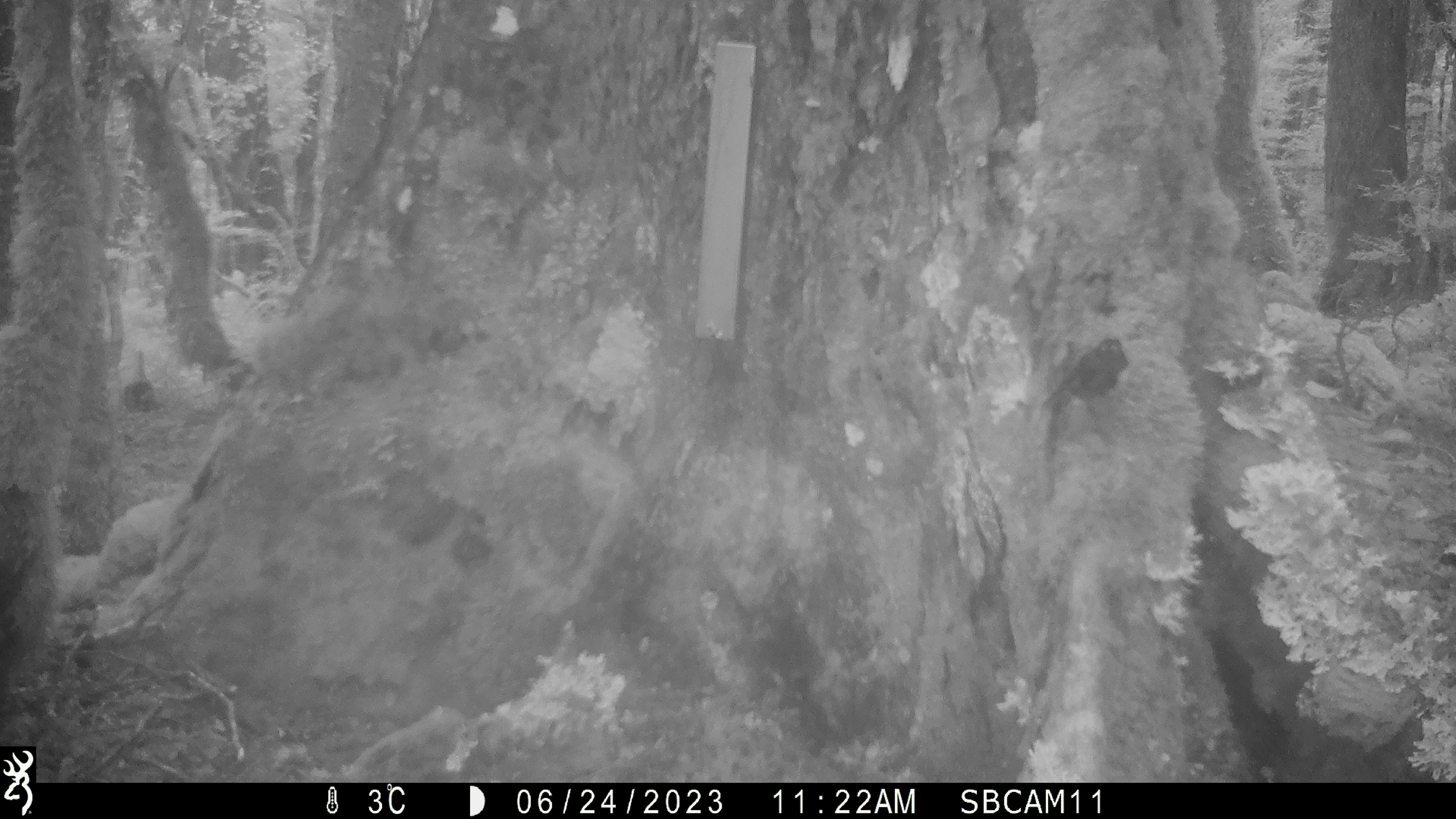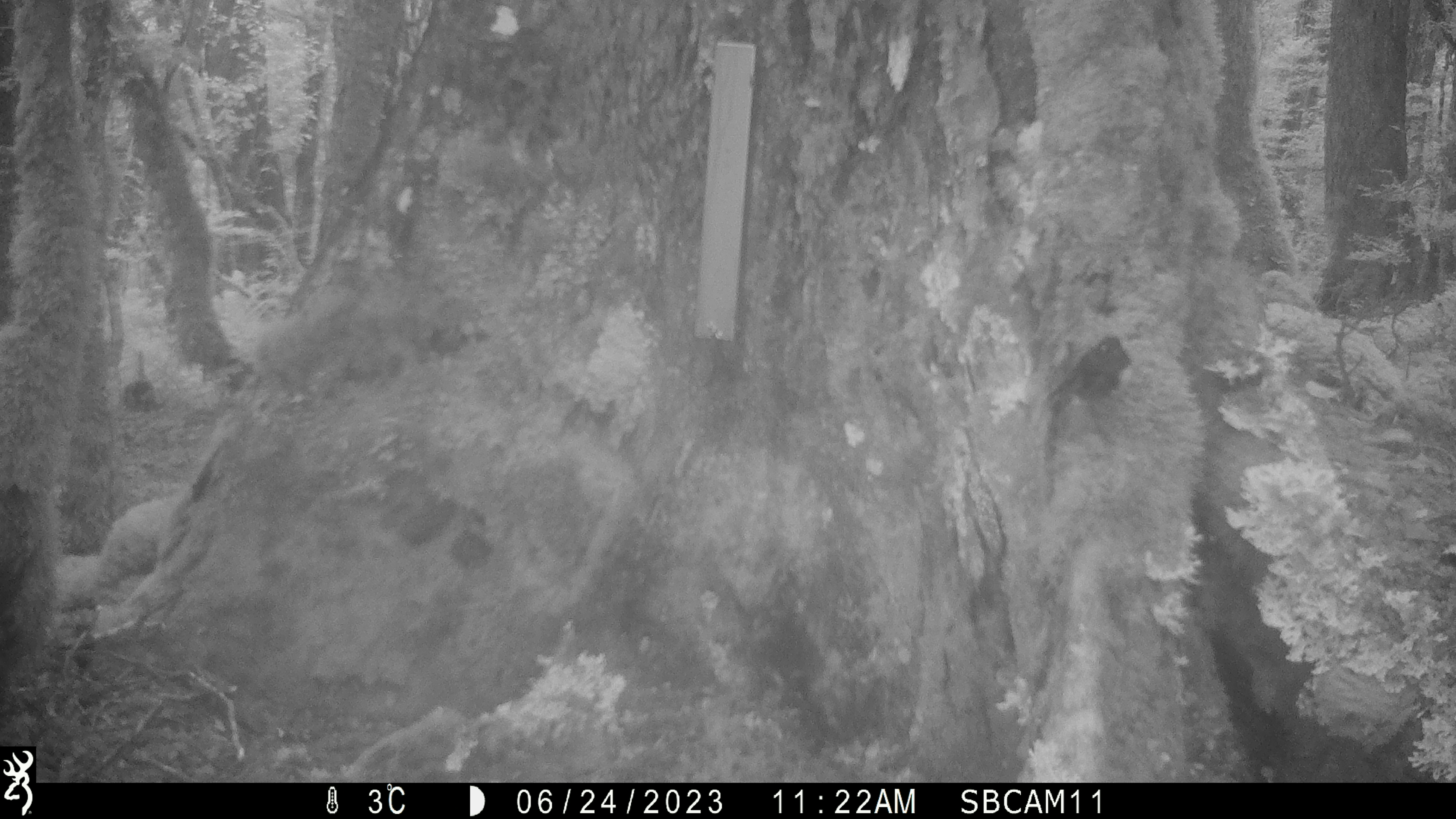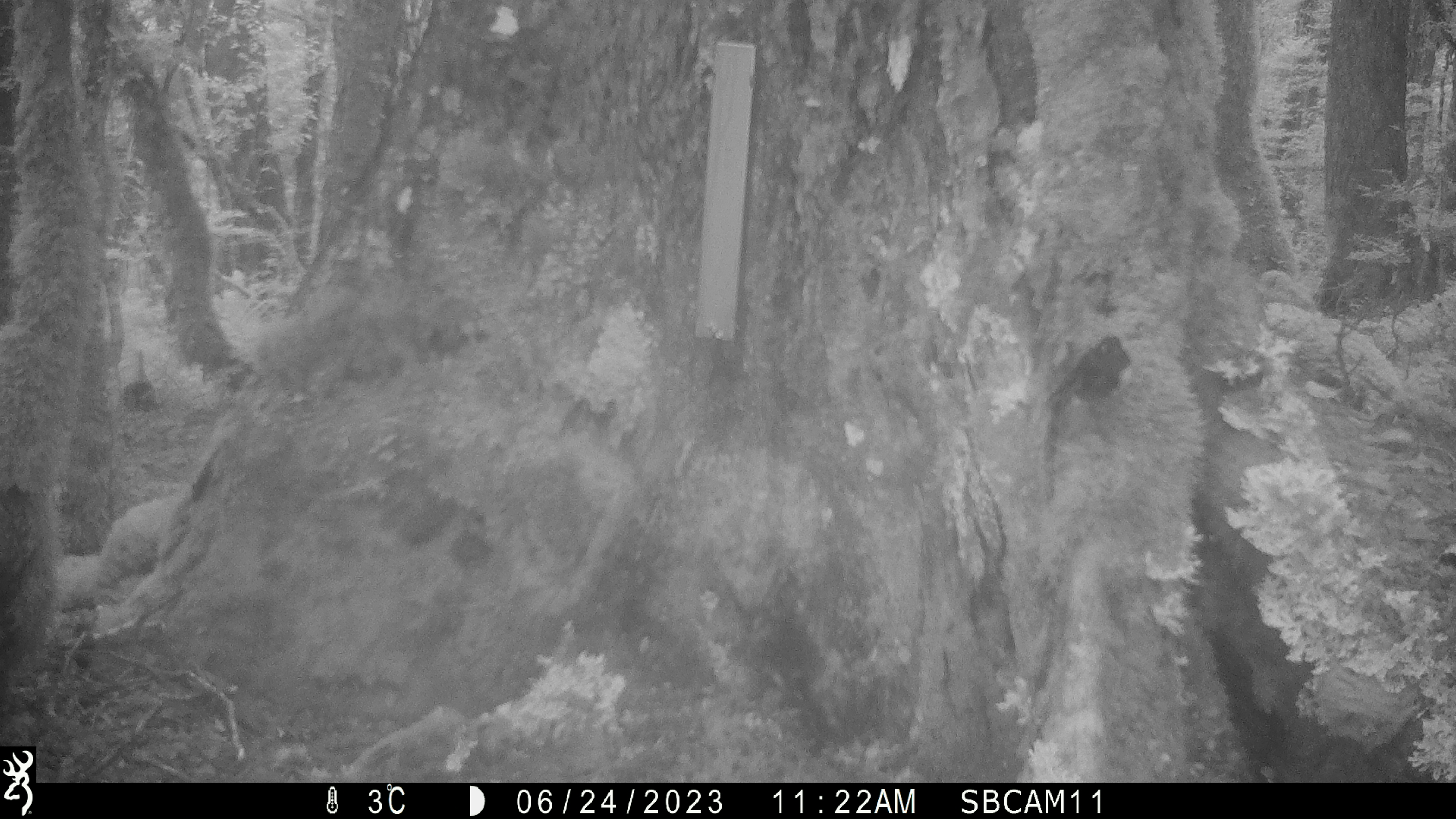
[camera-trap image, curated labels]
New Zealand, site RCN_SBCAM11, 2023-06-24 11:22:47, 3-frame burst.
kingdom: Animalia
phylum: Chordata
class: Aves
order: Passeriformes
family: Petroicidae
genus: Petroica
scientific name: Petroica australis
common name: new zealand robin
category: robin